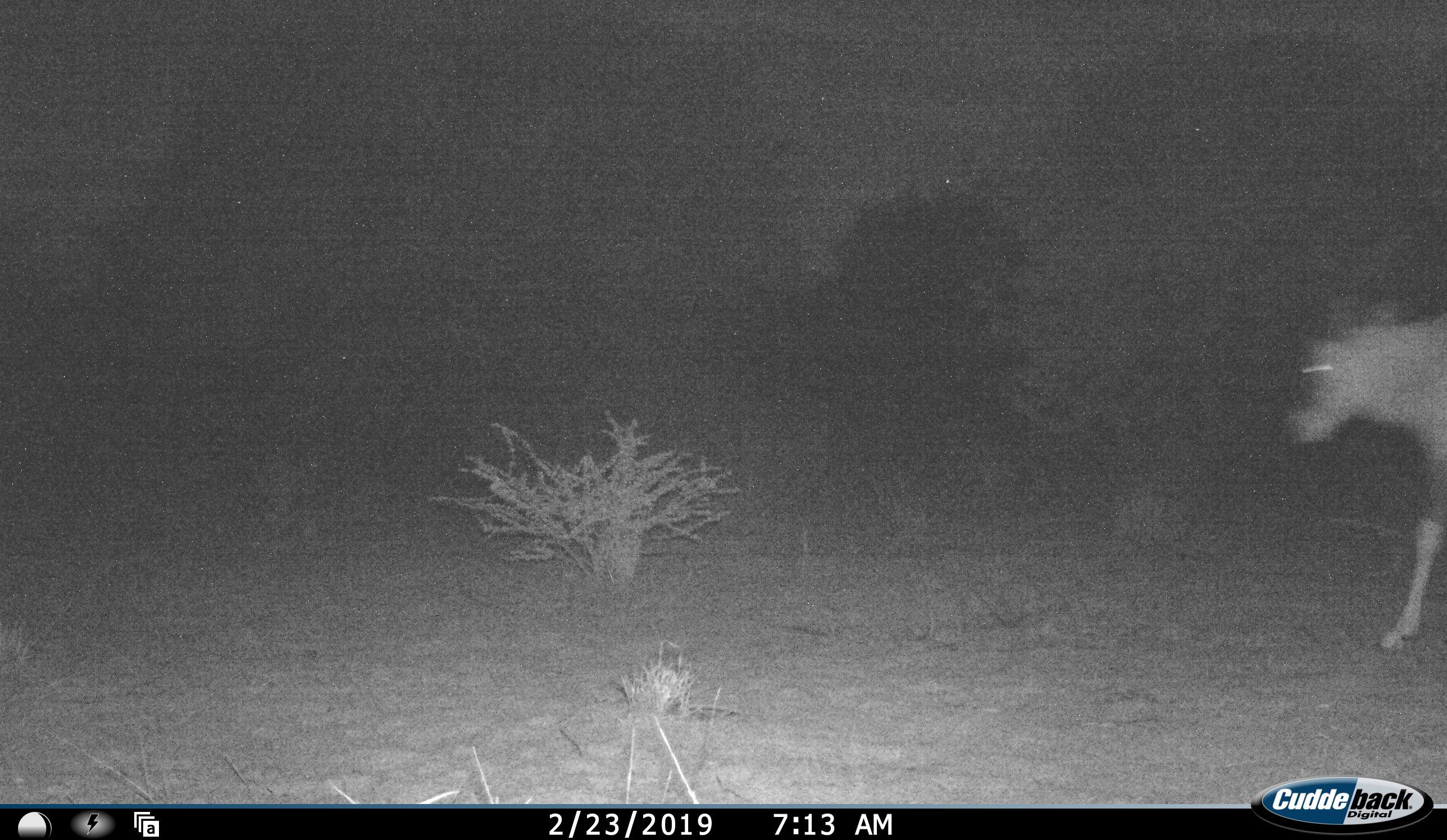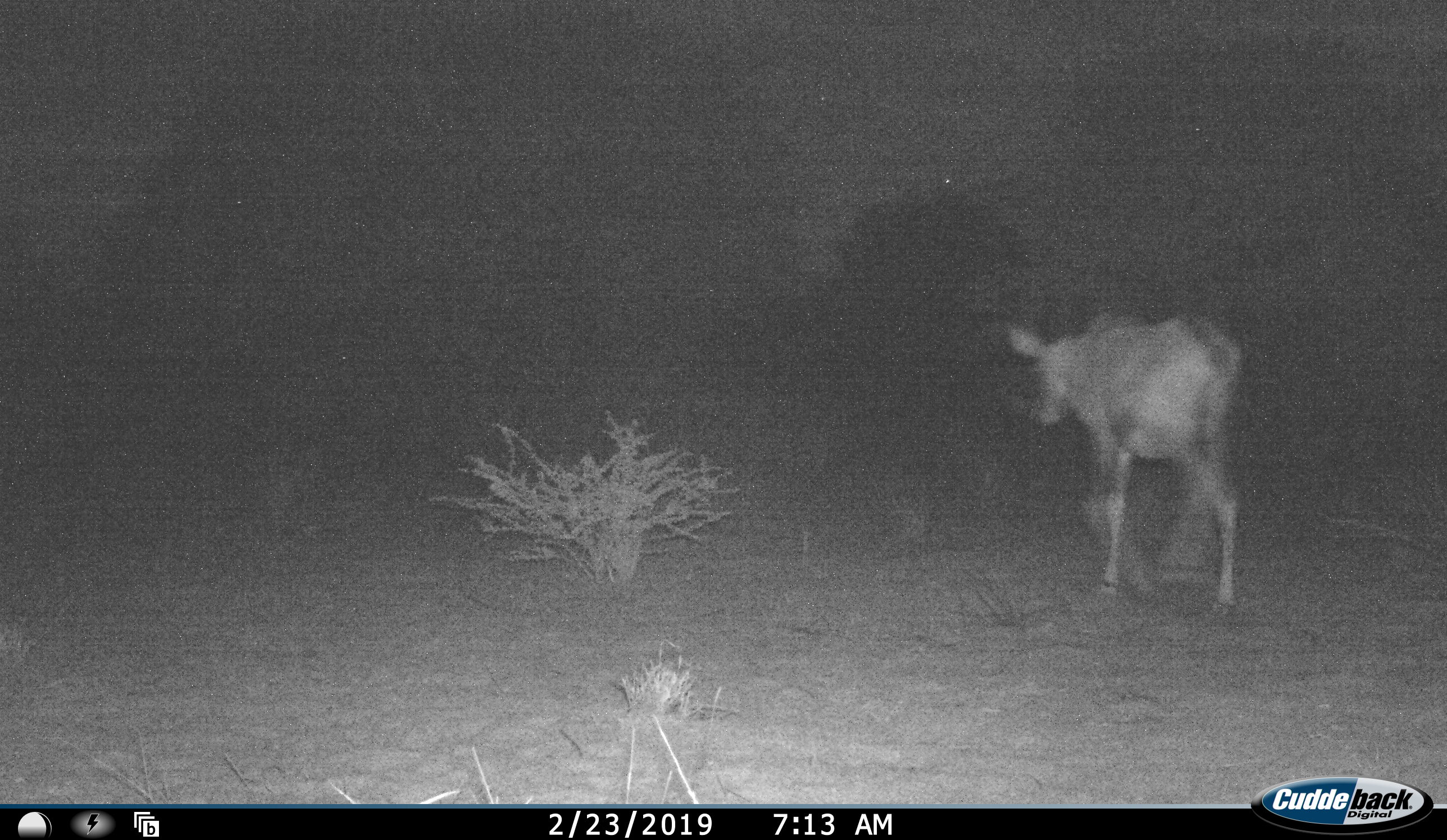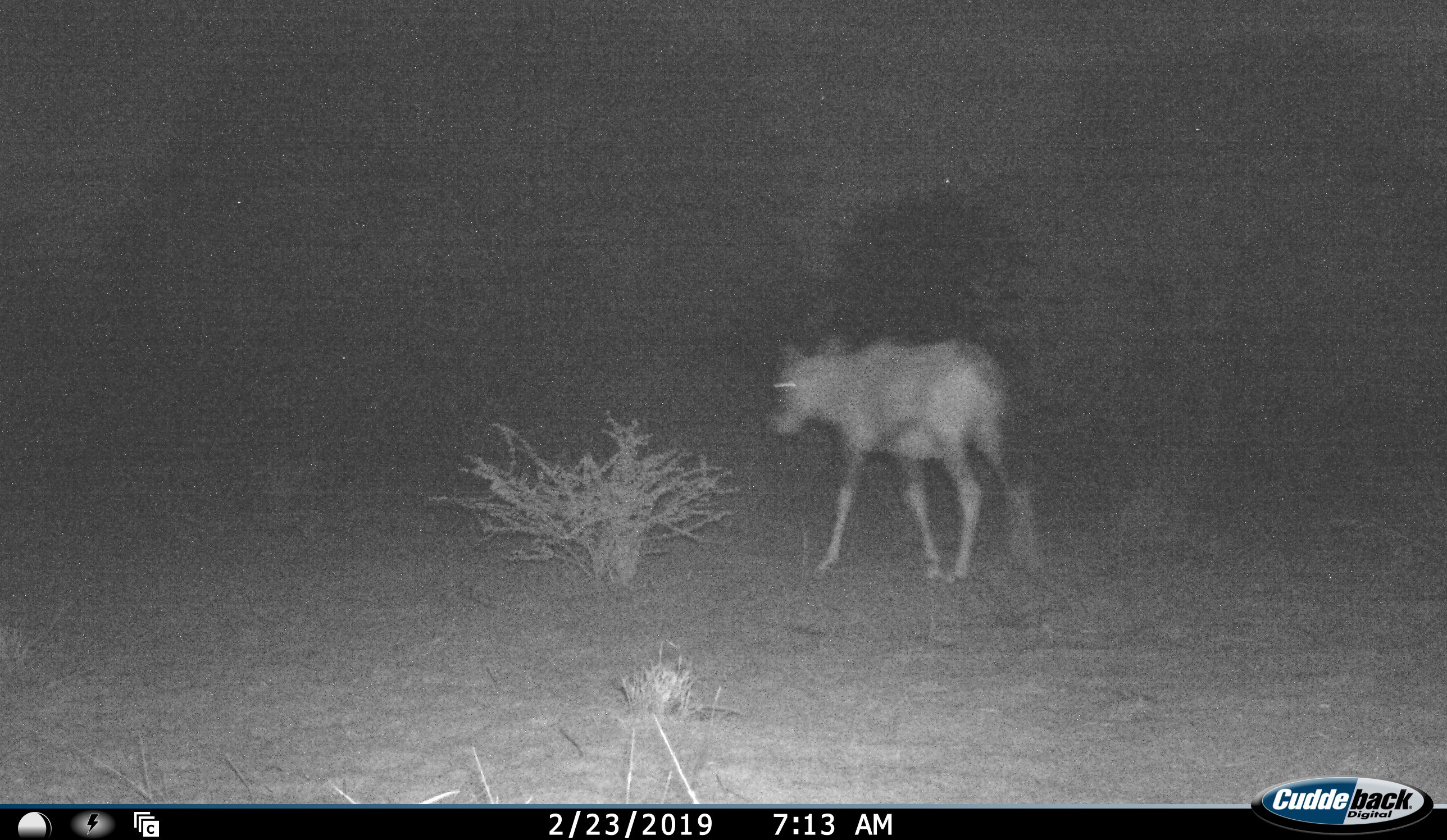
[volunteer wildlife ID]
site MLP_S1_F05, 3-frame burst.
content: unidentified animal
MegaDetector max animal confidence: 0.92